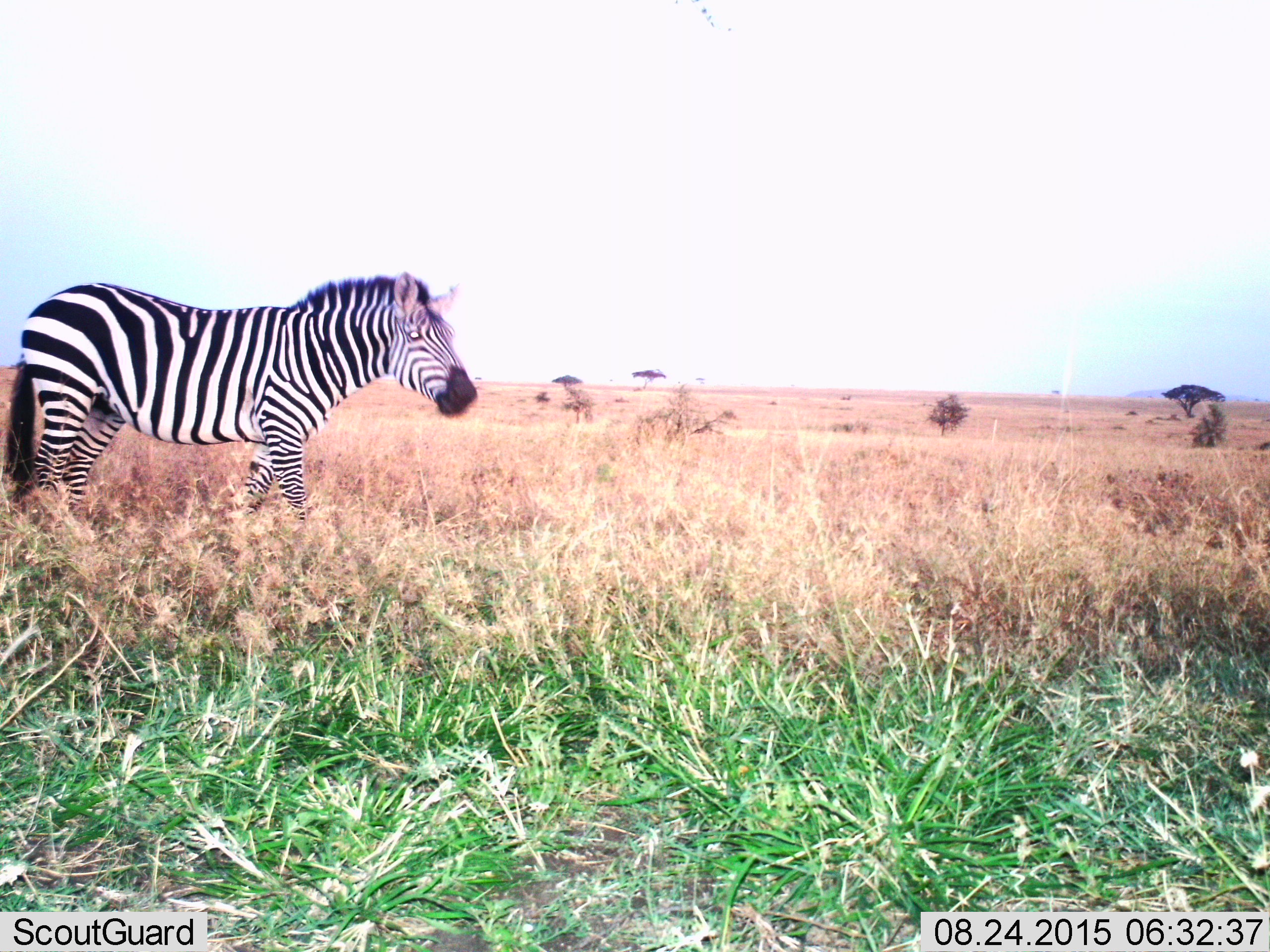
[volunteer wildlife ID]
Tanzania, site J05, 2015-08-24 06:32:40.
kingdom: Animalia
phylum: Chordata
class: Mammalia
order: Perissodactyla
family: Equidae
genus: Equus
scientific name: Equus quagga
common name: plains zebra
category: zebra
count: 1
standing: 50%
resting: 0%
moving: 50%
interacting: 0%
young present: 0%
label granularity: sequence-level